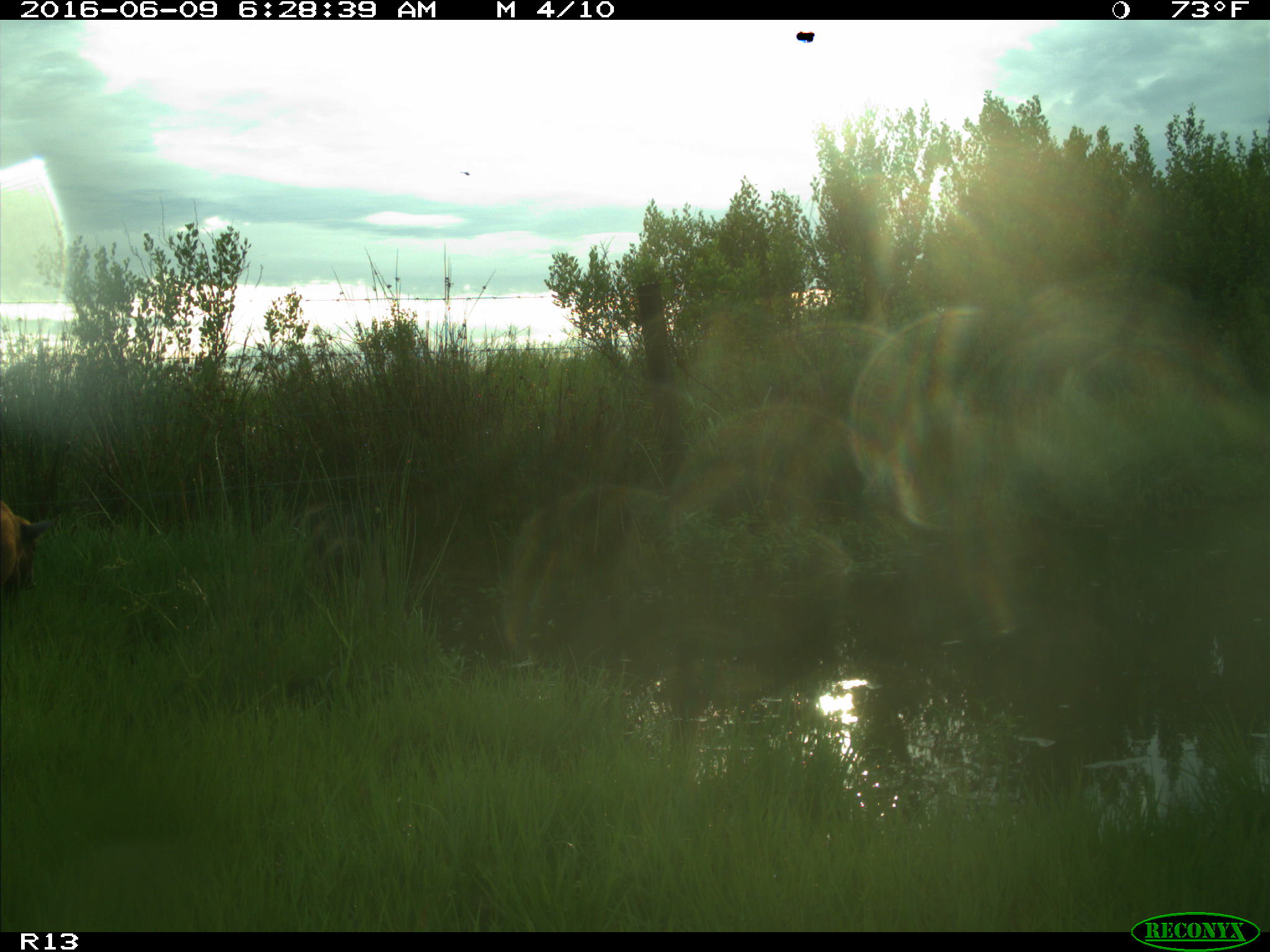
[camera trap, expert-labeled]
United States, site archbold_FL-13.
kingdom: Animalia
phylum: Chordata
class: Mammalia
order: Artiodactyla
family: Suidae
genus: Sus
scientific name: Sus scrofa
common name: wild boar